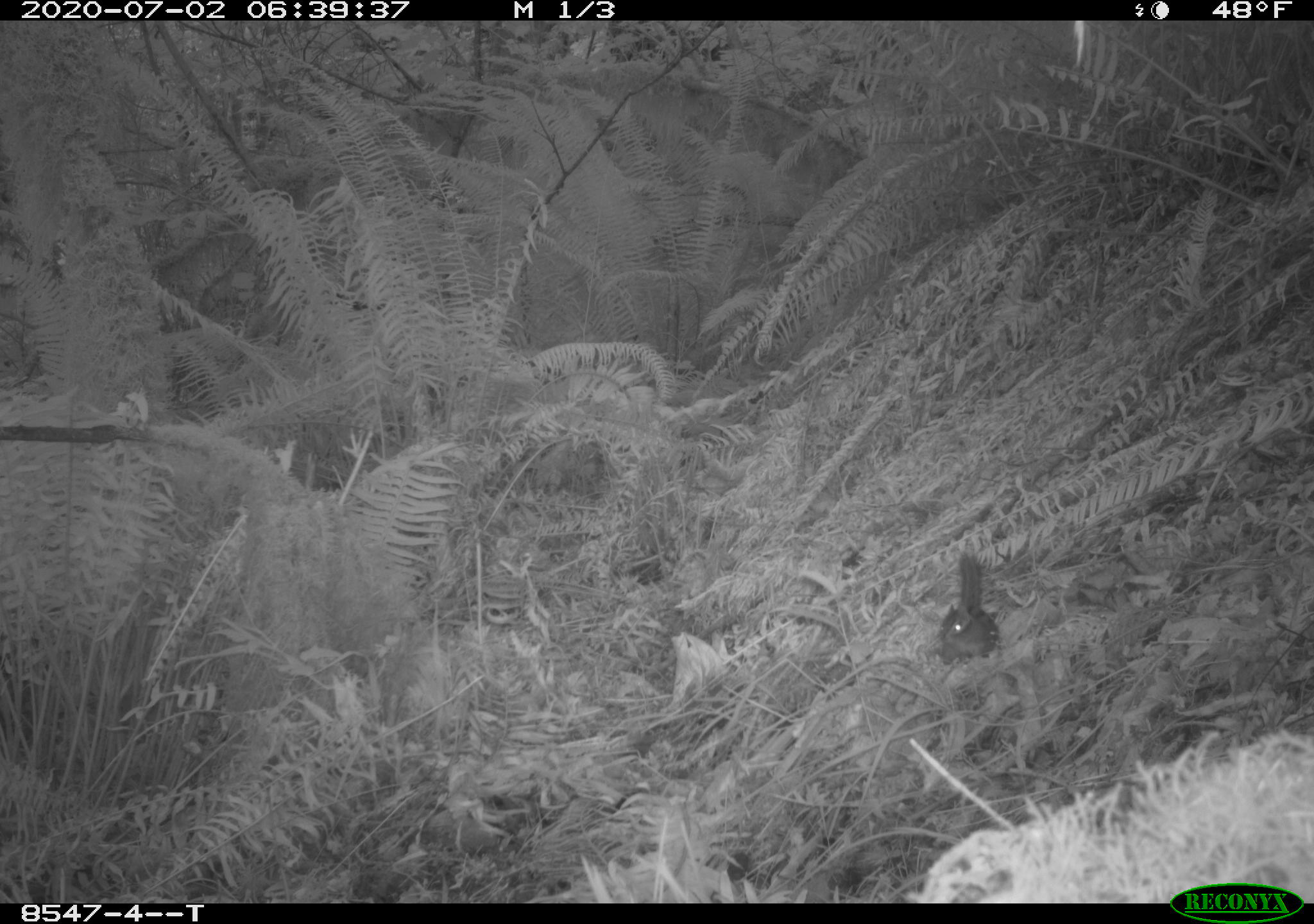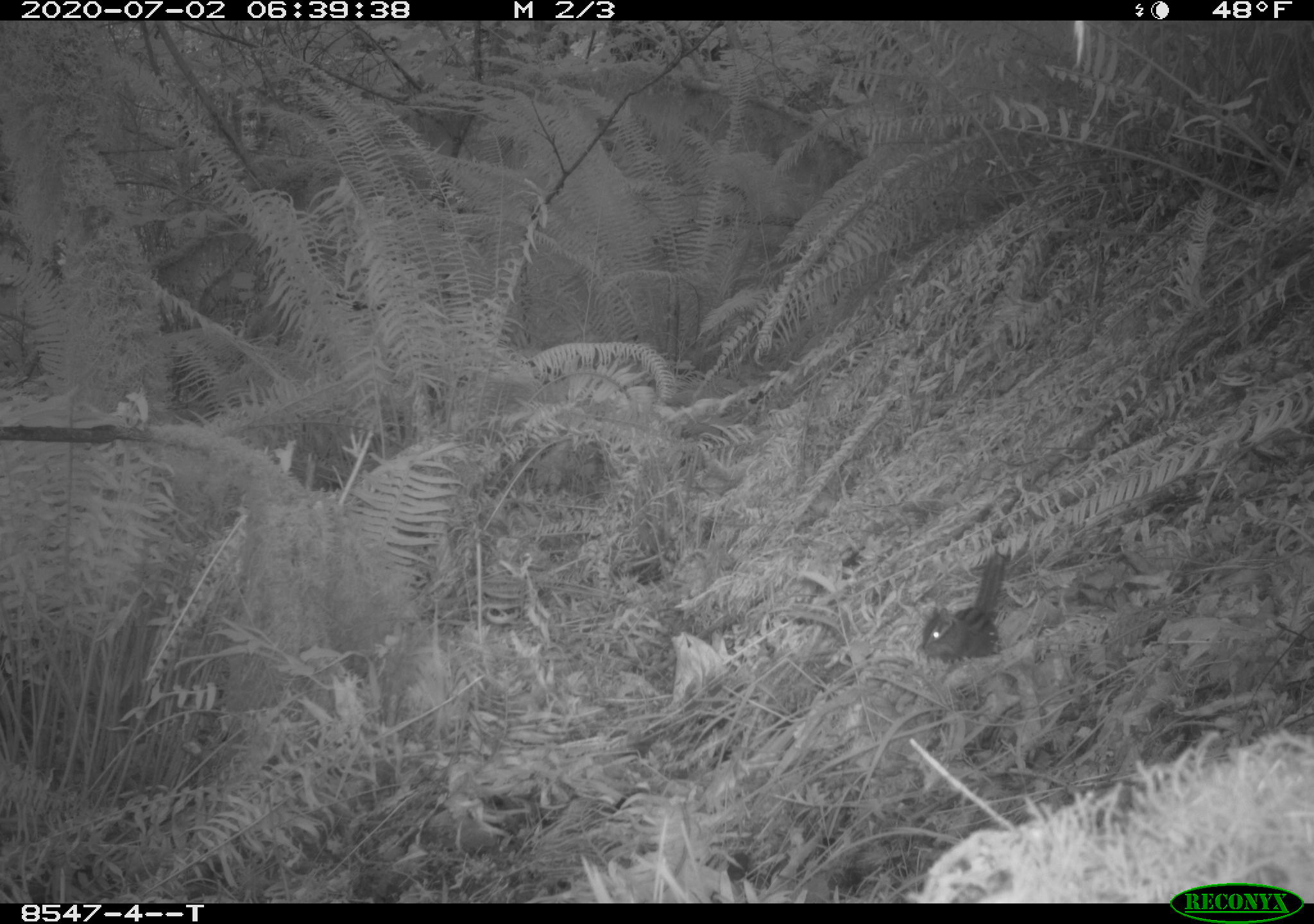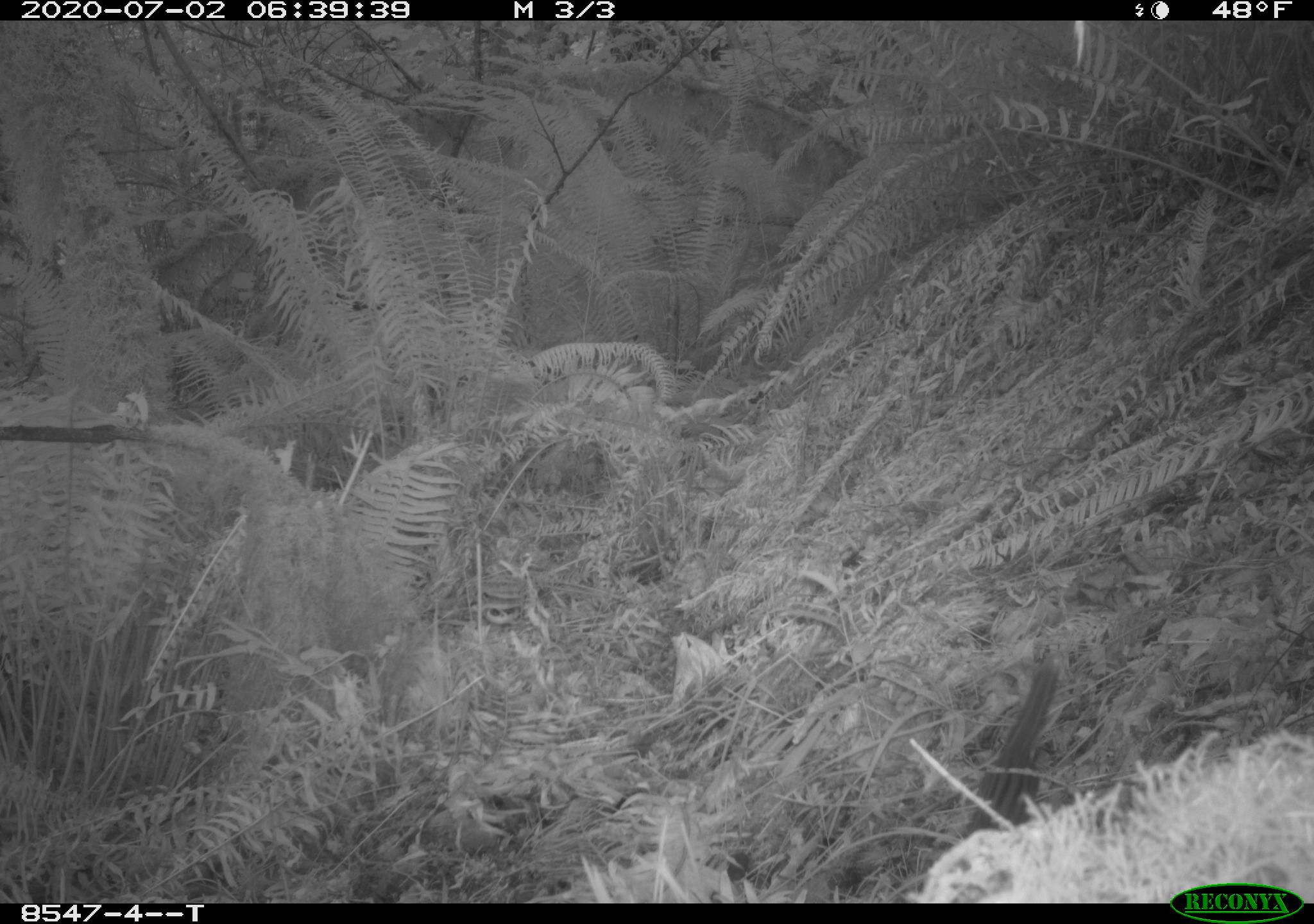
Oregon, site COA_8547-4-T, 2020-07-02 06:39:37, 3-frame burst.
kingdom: Animalia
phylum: Chordata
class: Mammalia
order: Rodentia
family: Sciuridae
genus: Neotamias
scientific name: Neotamias townsendii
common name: townsend's chipmunk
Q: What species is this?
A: Townsend's chipmunk (Neotamias townsendii).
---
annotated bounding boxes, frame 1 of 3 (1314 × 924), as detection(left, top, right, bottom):
townsend's chipmunk: detection(931, 544, 1001, 670)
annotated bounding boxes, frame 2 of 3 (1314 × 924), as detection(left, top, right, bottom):
townsend's chipmunk: detection(917, 545, 1009, 671)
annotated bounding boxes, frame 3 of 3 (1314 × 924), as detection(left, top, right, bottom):
townsend's chipmunk: detection(960, 656, 1066, 836)